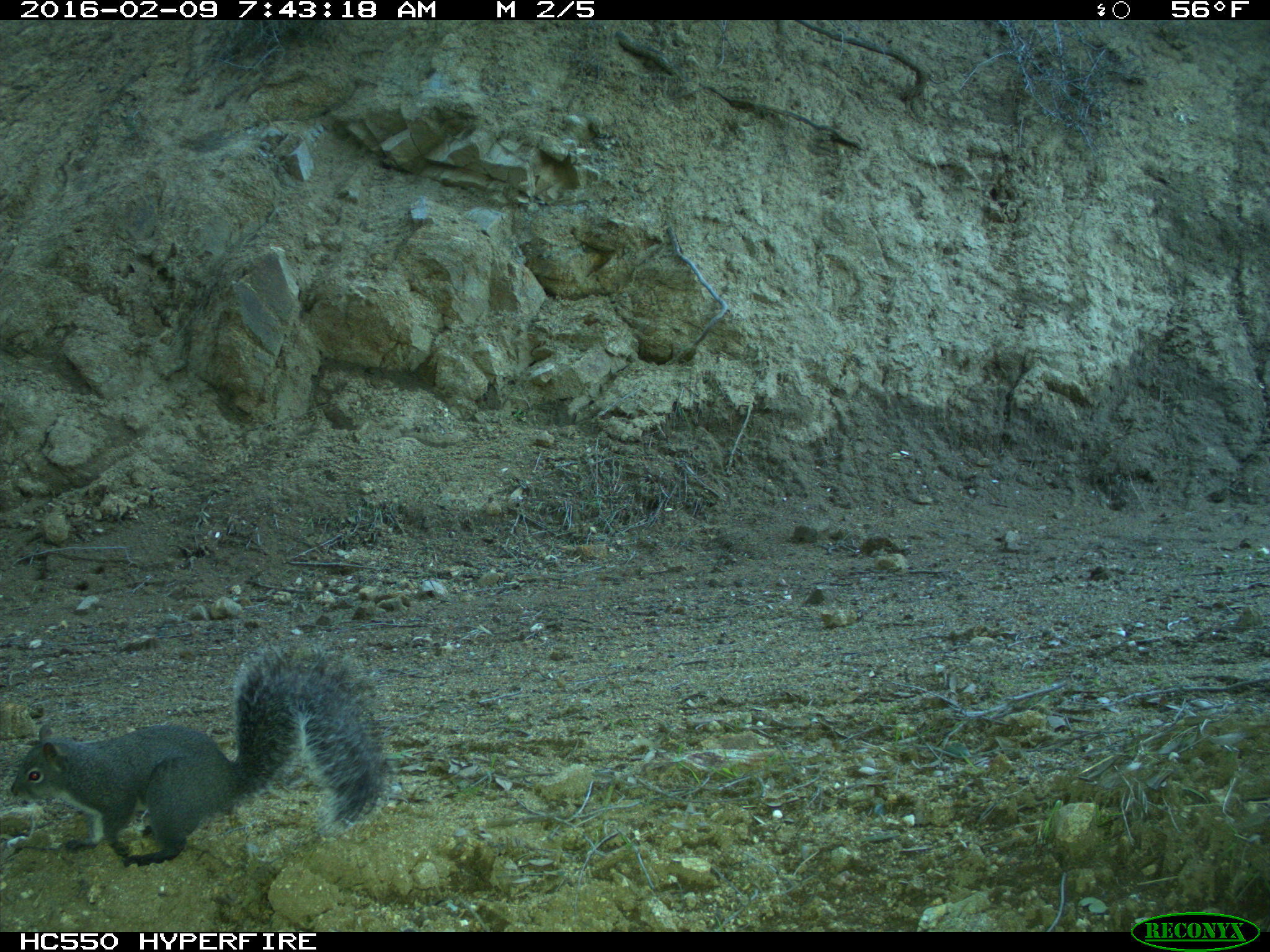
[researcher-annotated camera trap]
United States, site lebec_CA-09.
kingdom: Animalia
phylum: Chordata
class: Mammalia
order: Rodentia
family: Sciuridae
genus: Sciurus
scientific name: Sciurus carolinensis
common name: eastern gray squirrel